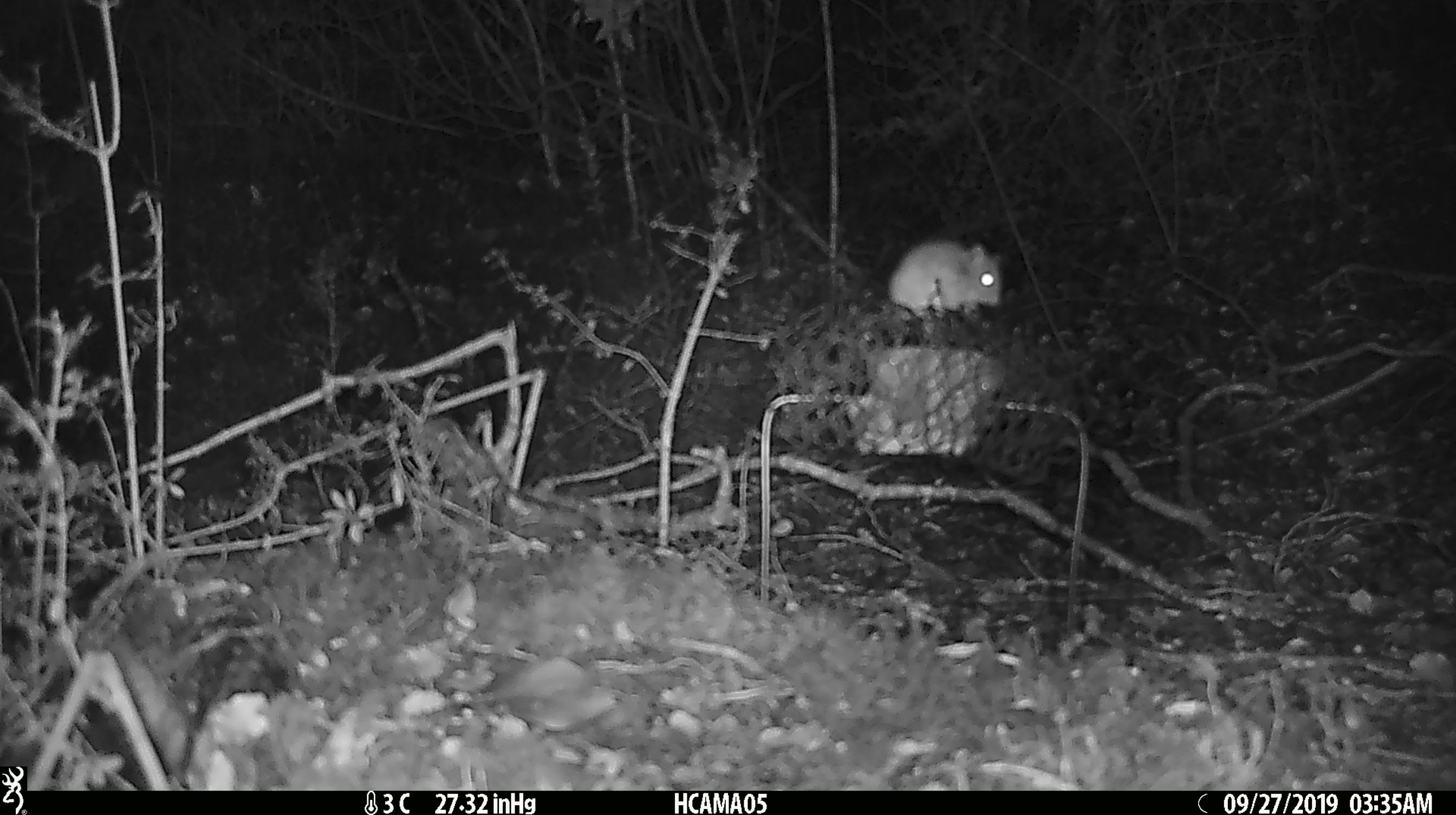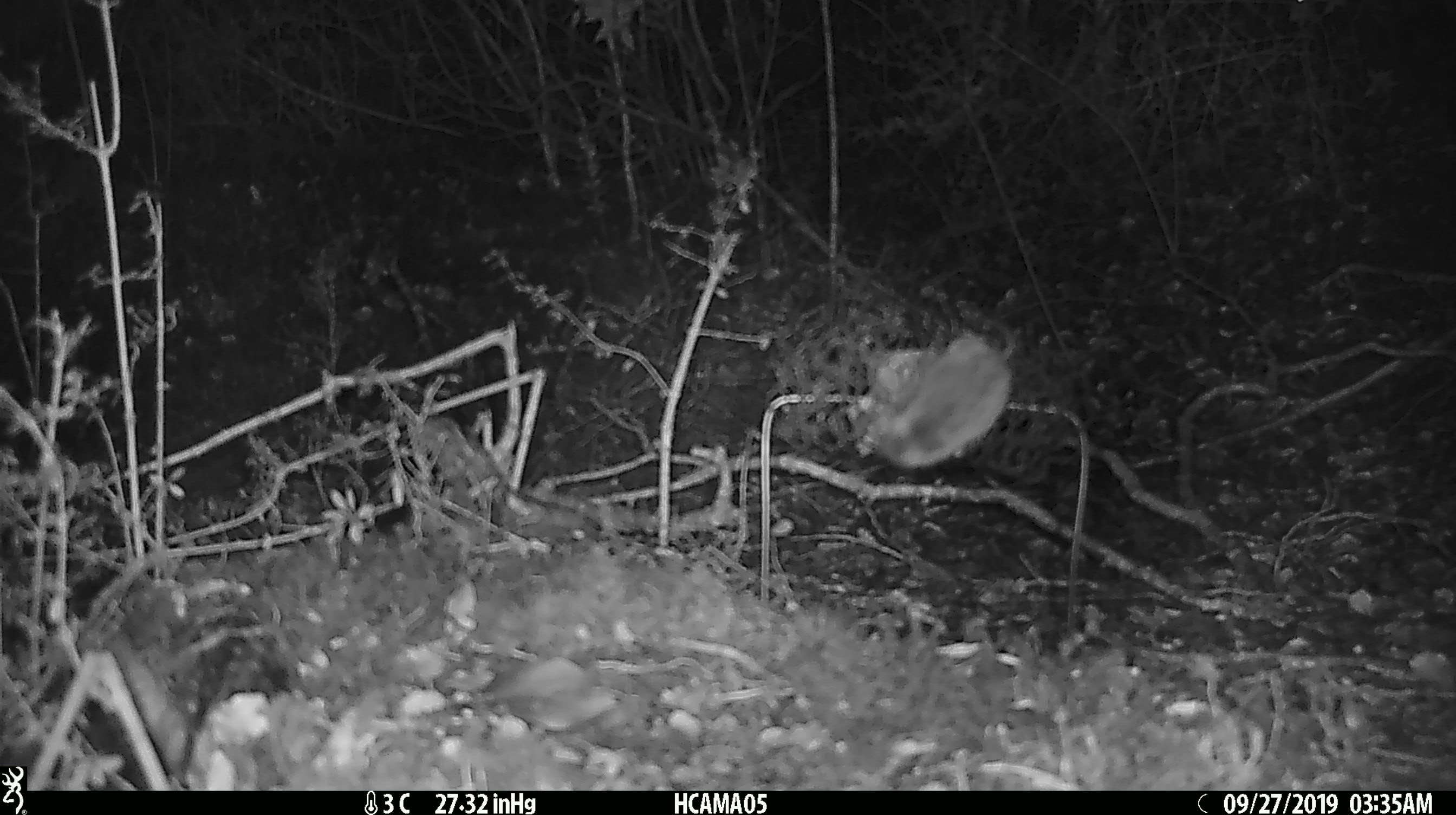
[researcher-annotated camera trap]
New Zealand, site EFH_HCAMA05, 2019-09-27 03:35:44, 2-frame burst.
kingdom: Animalia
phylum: Chordata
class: Mammalia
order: Rodentia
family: Muridae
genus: Mus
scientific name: Mus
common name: mouse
Mouse (Mus).